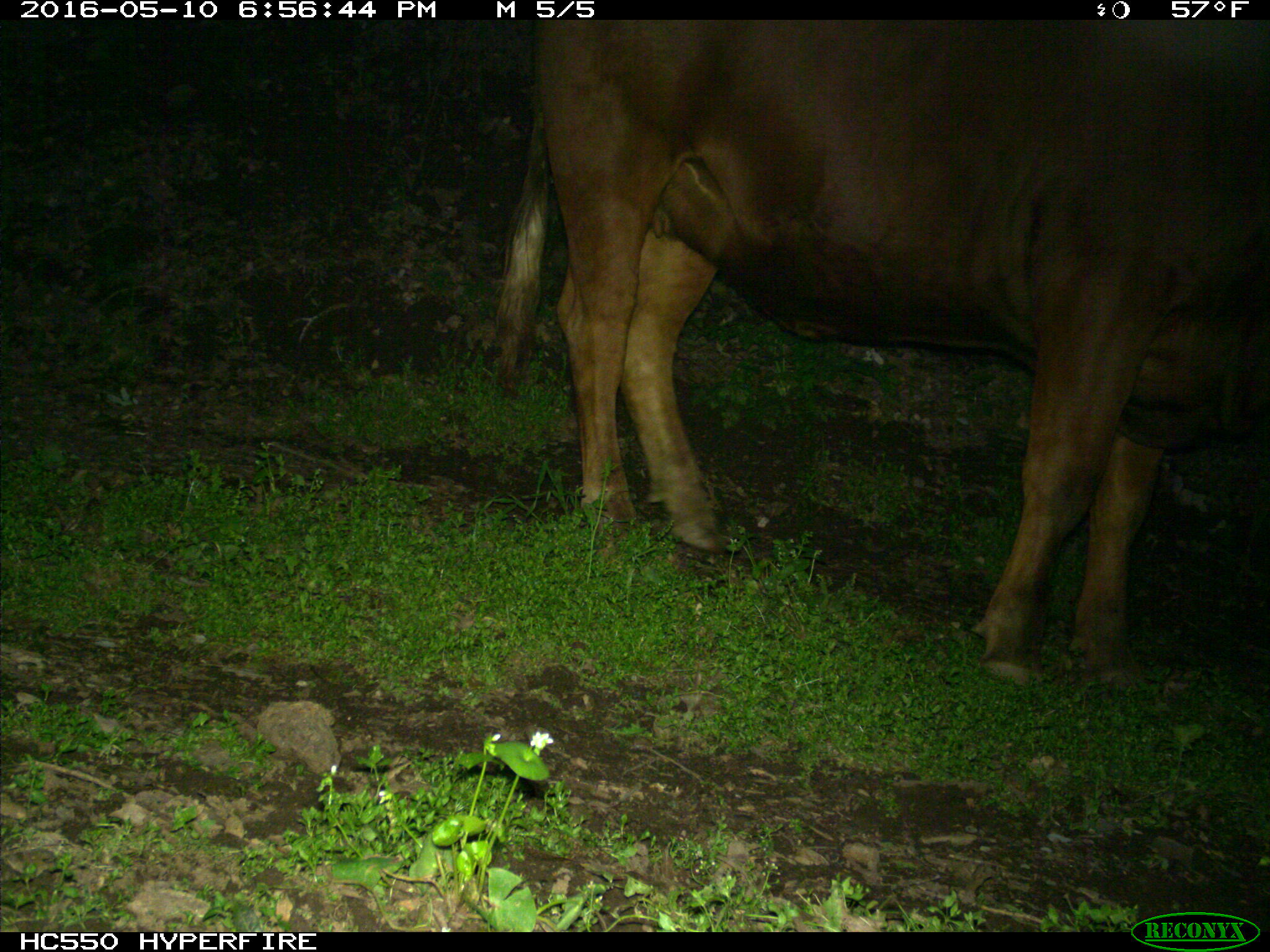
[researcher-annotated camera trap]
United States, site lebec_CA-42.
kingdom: Animalia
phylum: Chordata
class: Mammalia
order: Artiodactyla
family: Bovidae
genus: Bos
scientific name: Bos taurus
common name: domestic cow